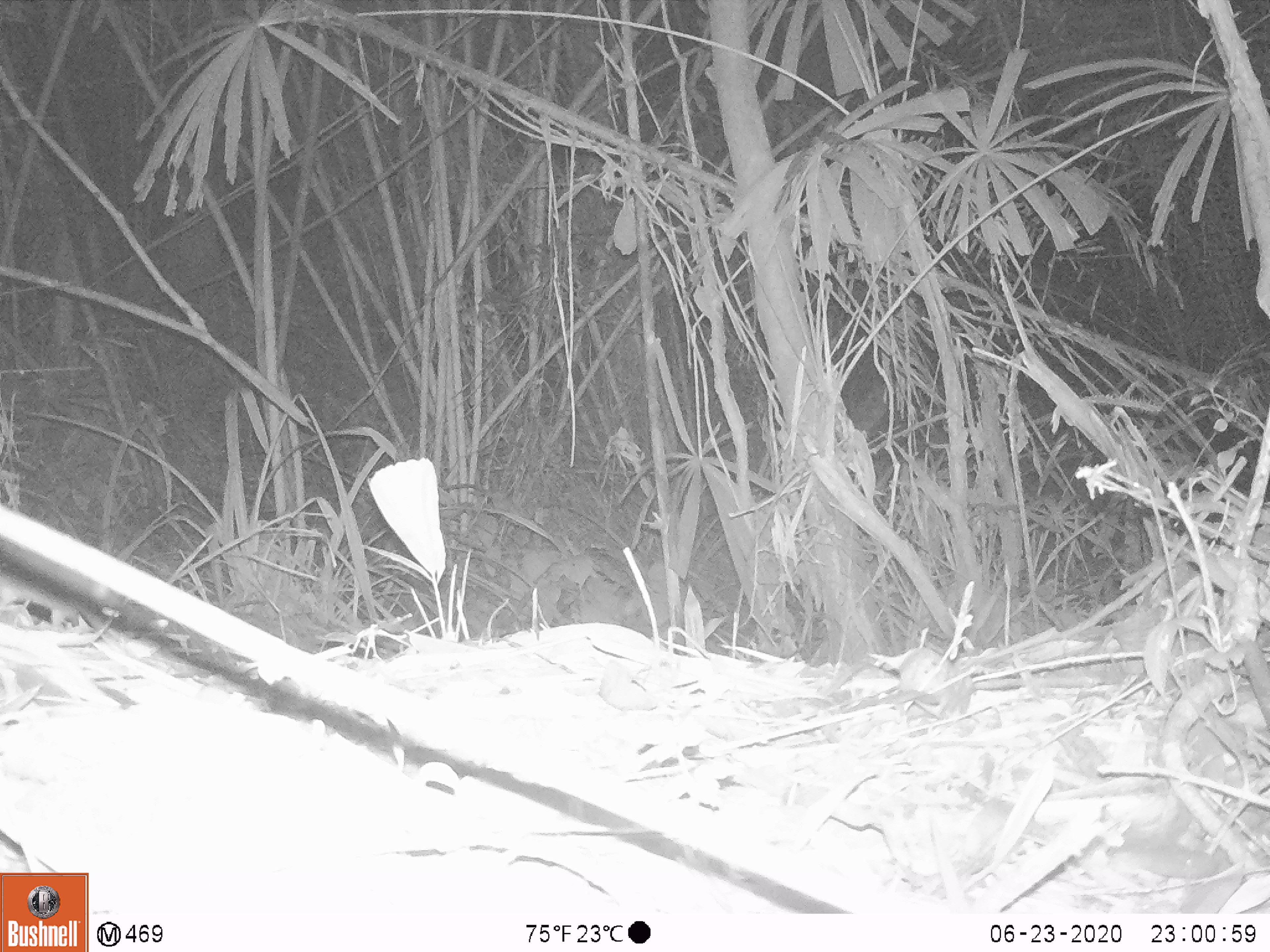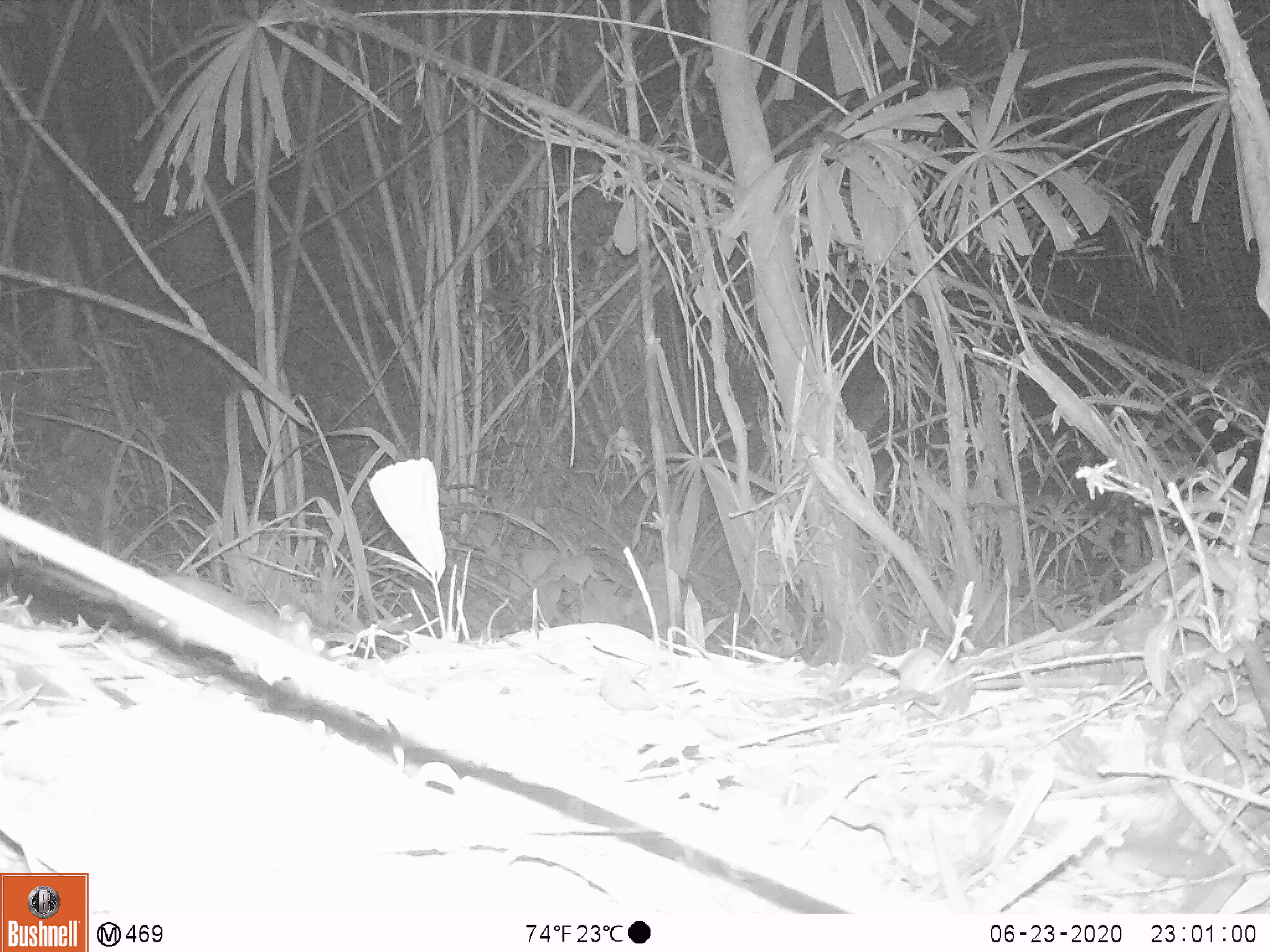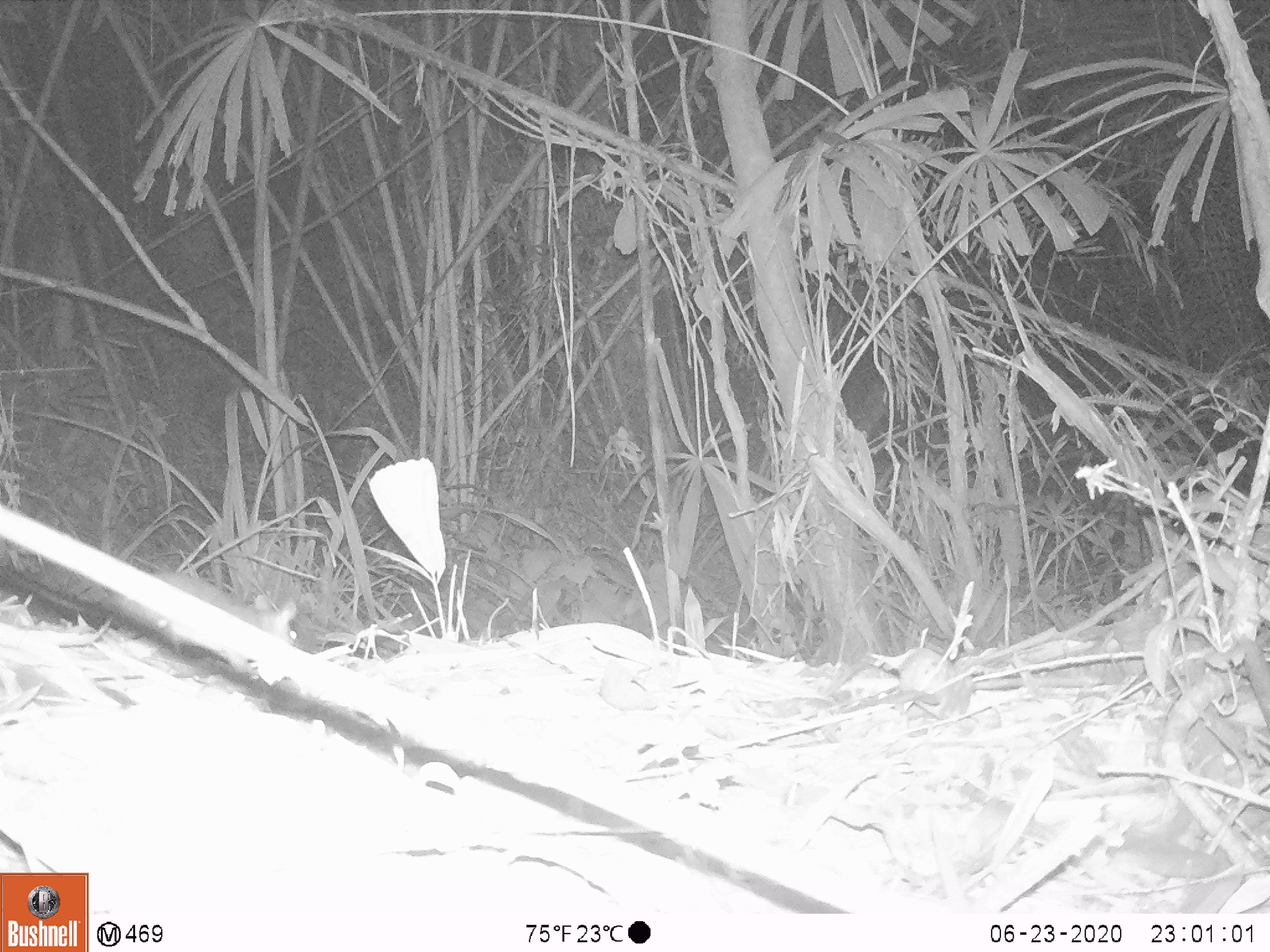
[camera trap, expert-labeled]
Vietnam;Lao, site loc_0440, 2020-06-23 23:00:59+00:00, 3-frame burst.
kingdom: Animalia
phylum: Chordata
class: Mammalia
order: Rodentia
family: Muridae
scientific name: Muridae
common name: old-world mice and rats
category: unidentified murid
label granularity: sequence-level